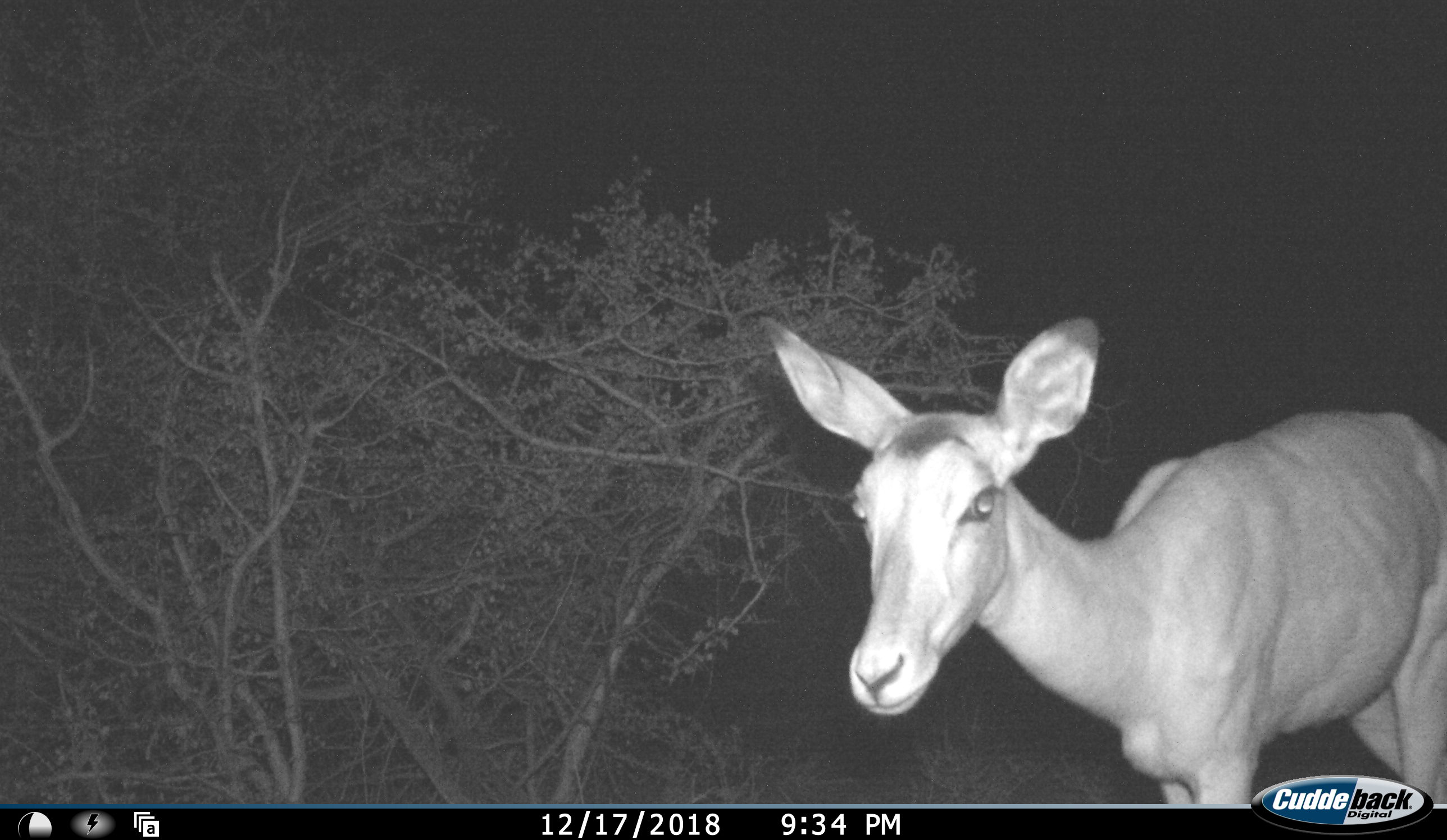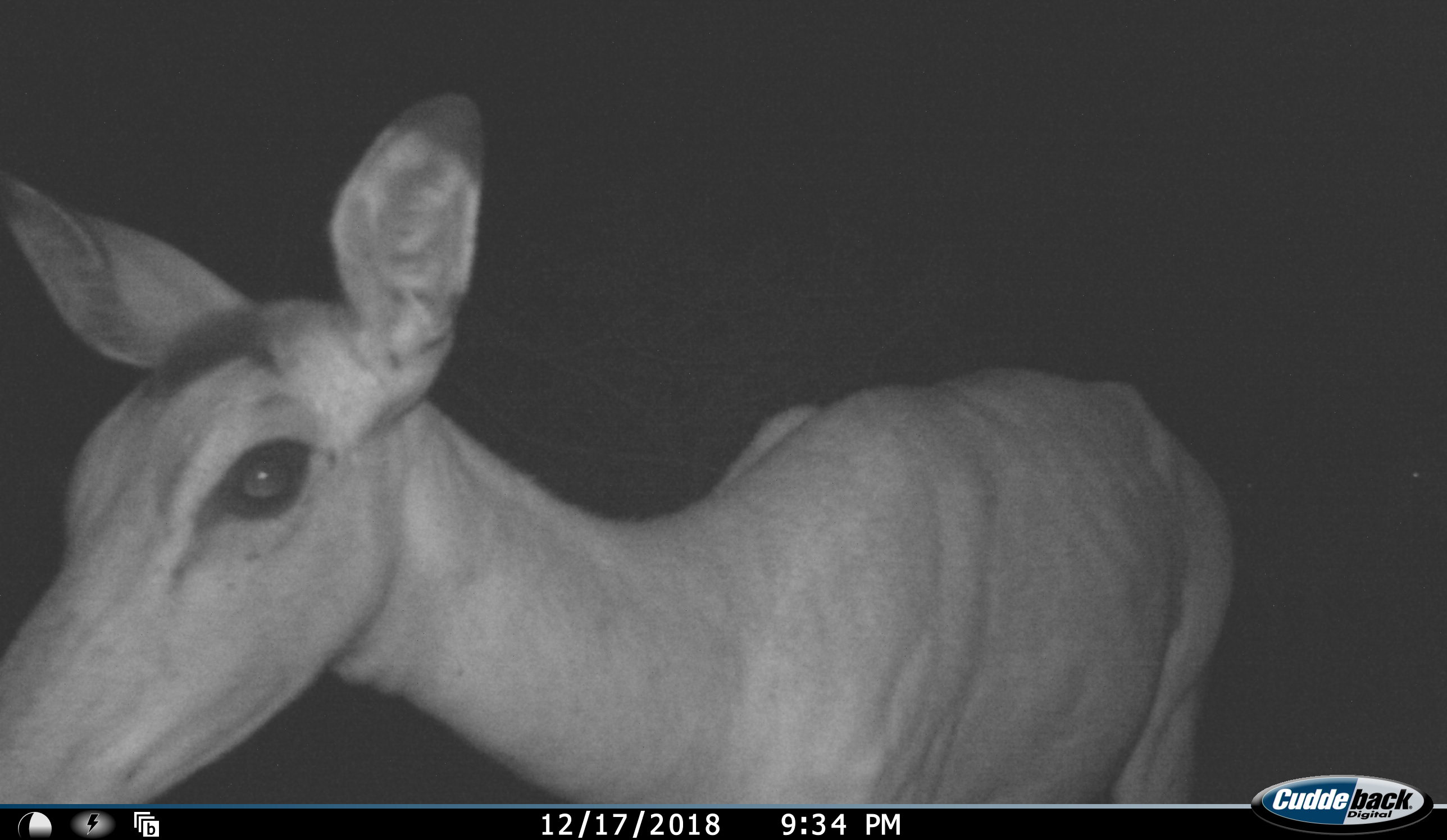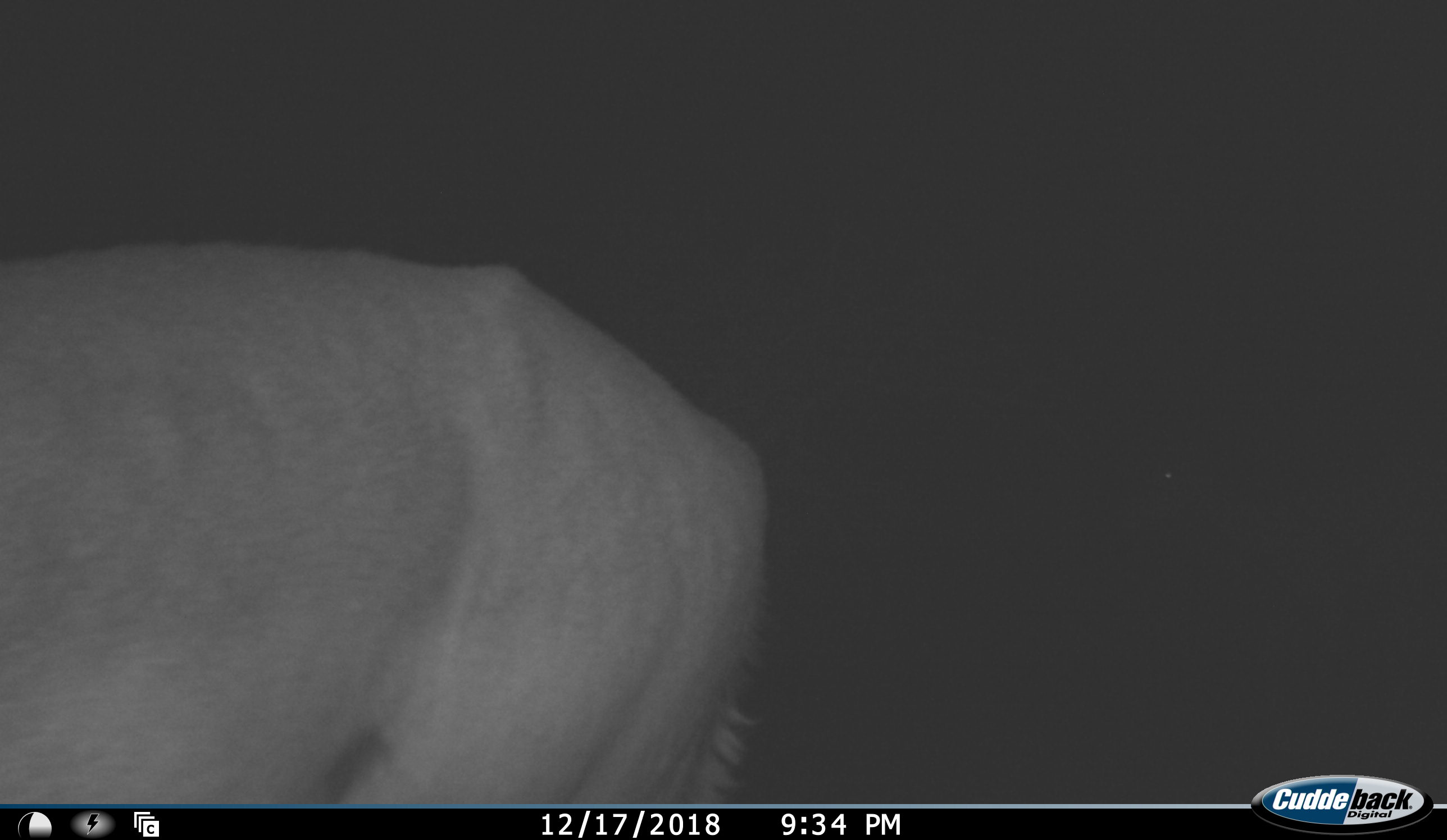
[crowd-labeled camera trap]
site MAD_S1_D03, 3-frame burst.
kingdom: Animalia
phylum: Chordata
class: Mammalia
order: Artiodactyla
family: Bovidae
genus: Aepyceros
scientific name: Aepyceros melampus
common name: impala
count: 1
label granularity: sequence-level